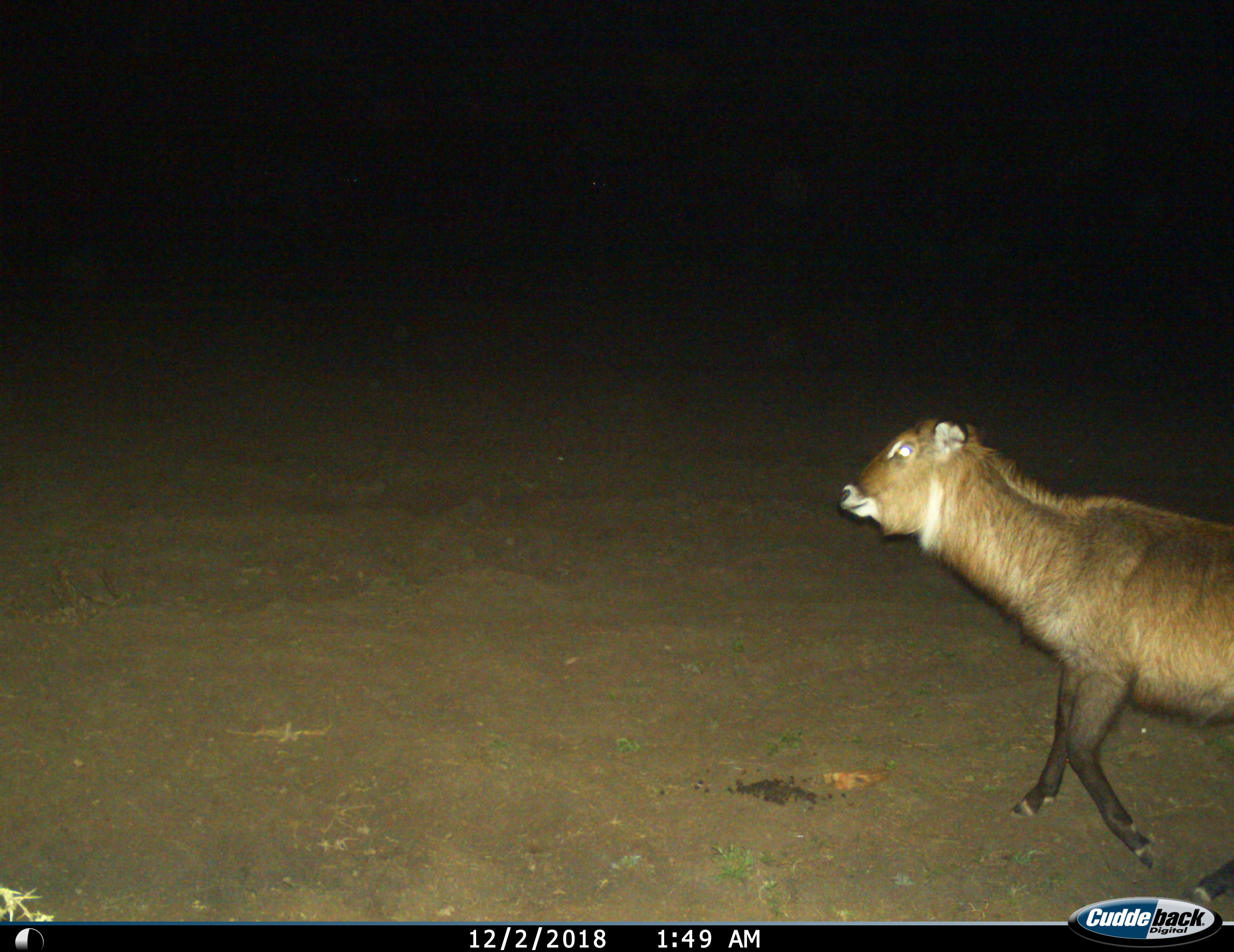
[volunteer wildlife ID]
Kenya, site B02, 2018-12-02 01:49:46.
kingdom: Animalia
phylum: Chordata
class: Mammalia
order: Artiodactyla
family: Bovidae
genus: Kobus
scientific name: Kobus ellipsiprymnus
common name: waterbuck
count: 1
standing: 0%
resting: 0%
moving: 100%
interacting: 0%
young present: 10%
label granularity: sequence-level